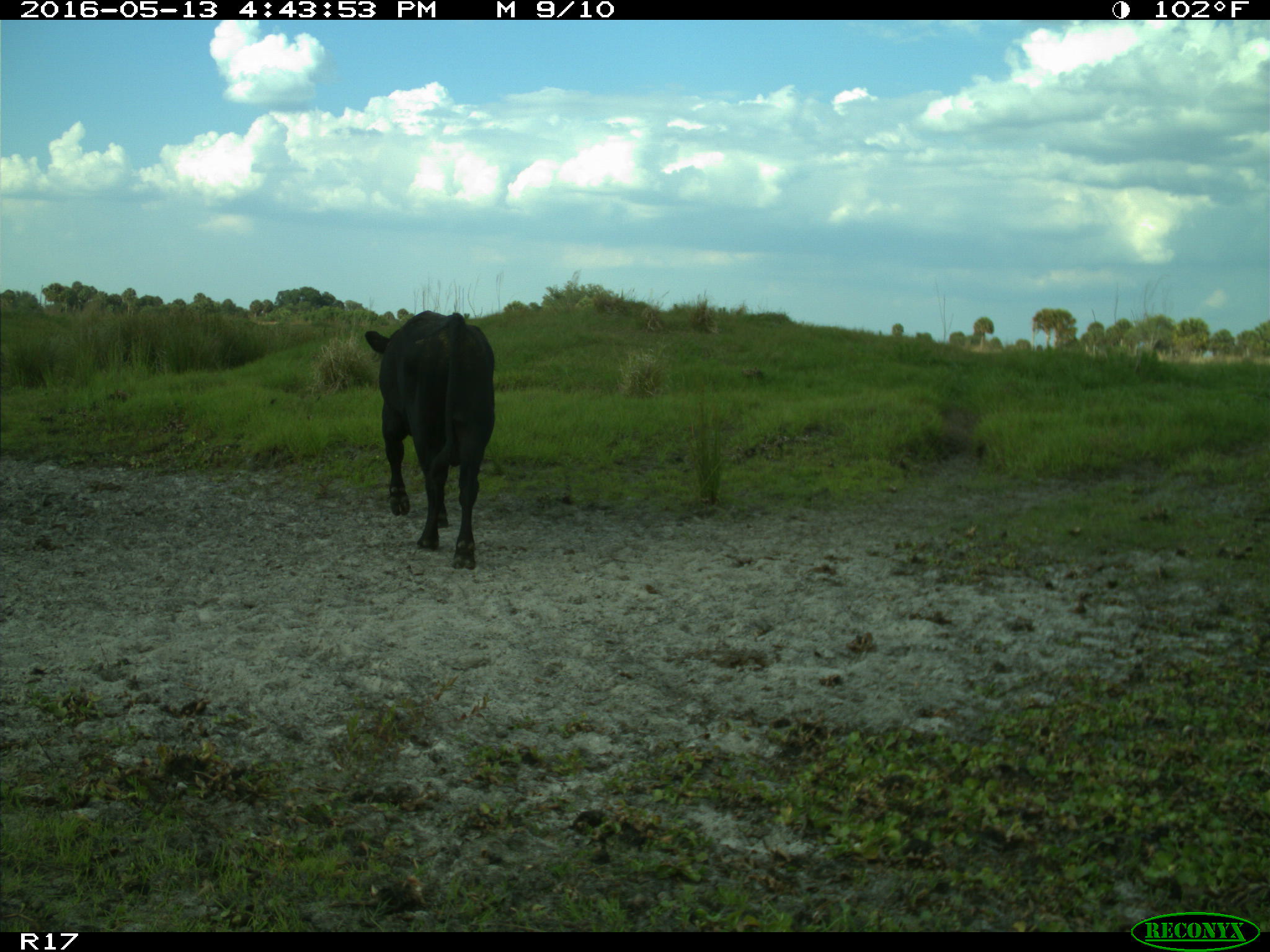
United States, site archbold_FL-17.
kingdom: Animalia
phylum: Chordata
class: Mammalia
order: Artiodactyla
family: Bovidae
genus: Bos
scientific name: Bos taurus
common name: domestic cow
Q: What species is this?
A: Bos taurus (domestic cow).